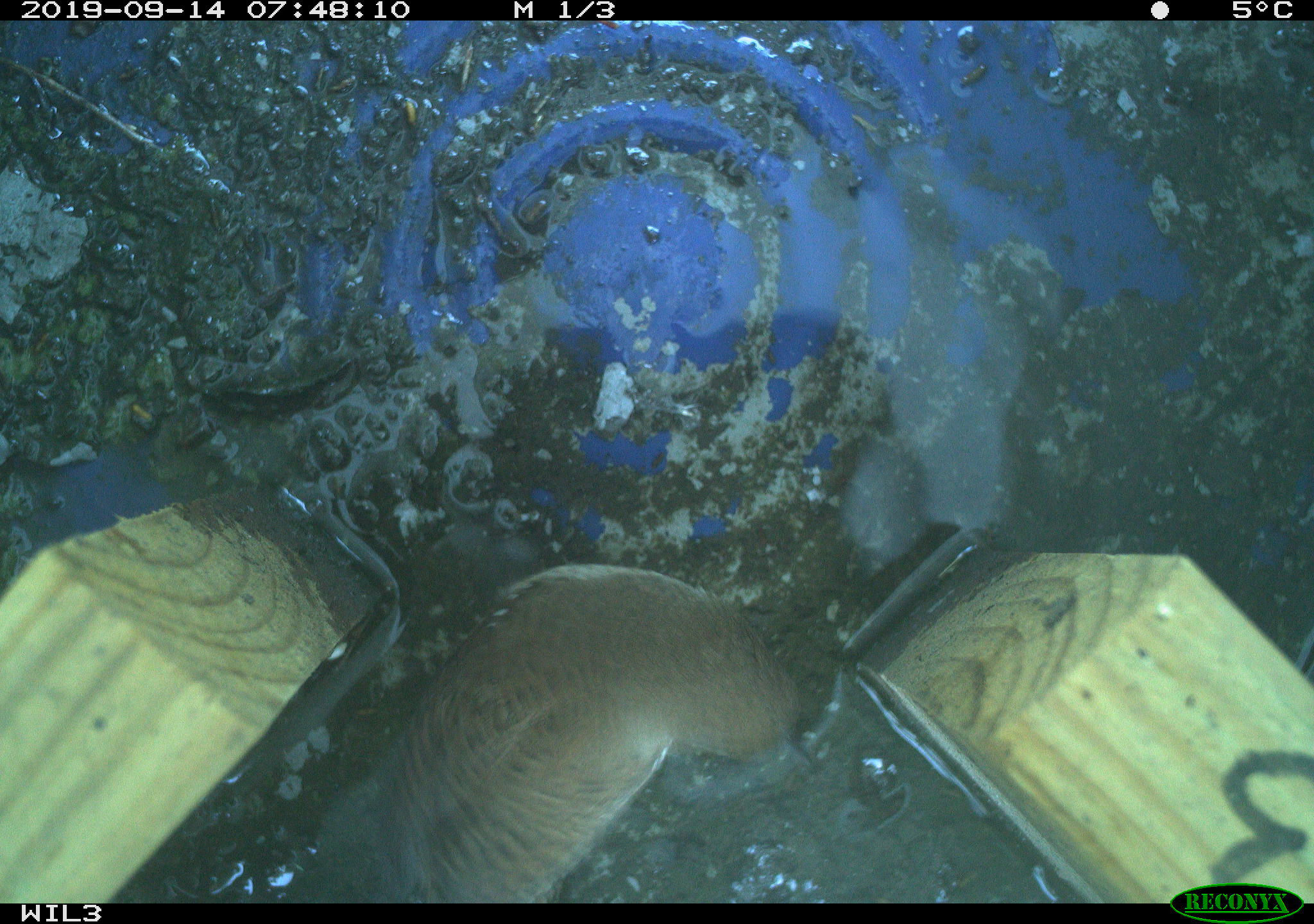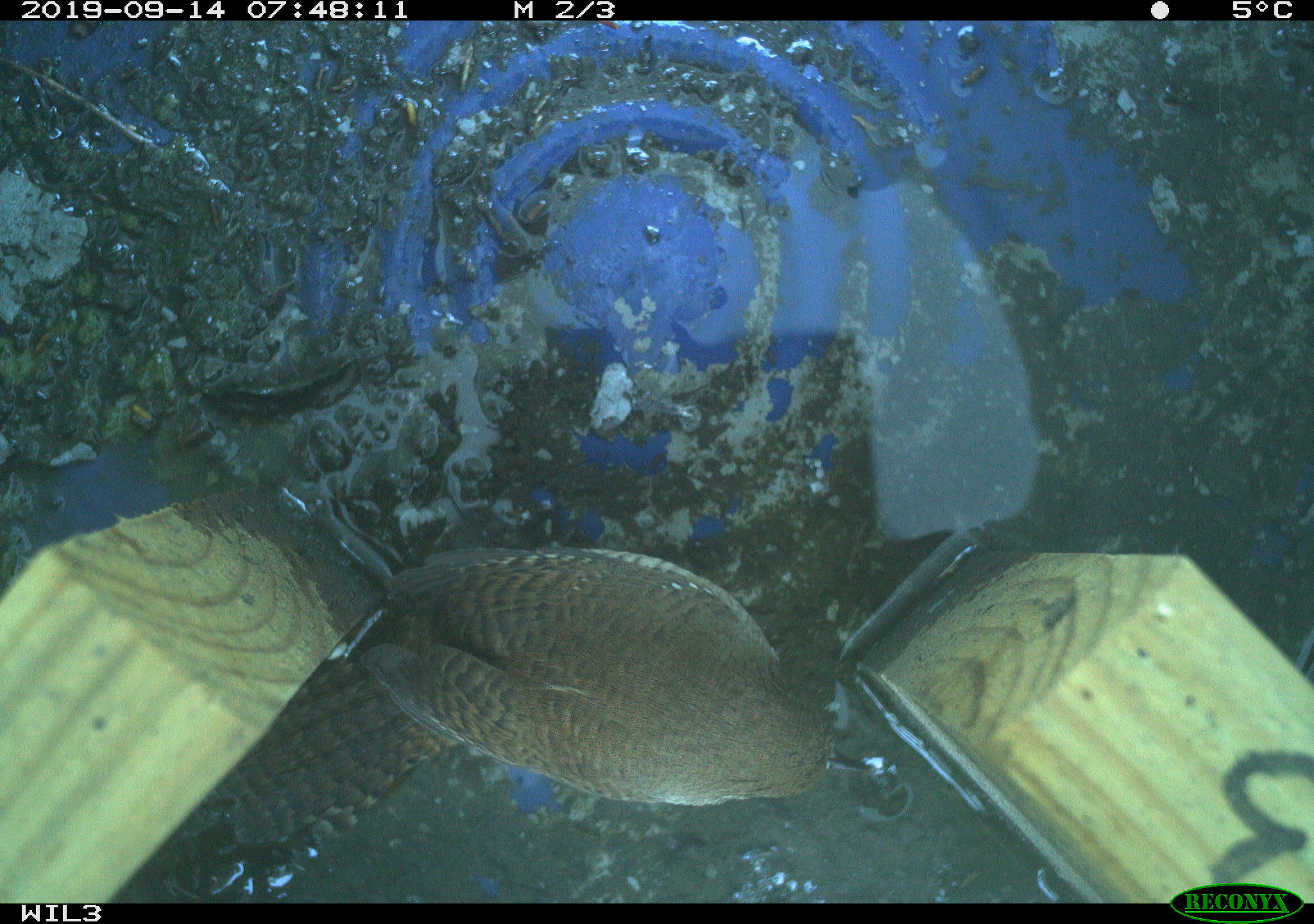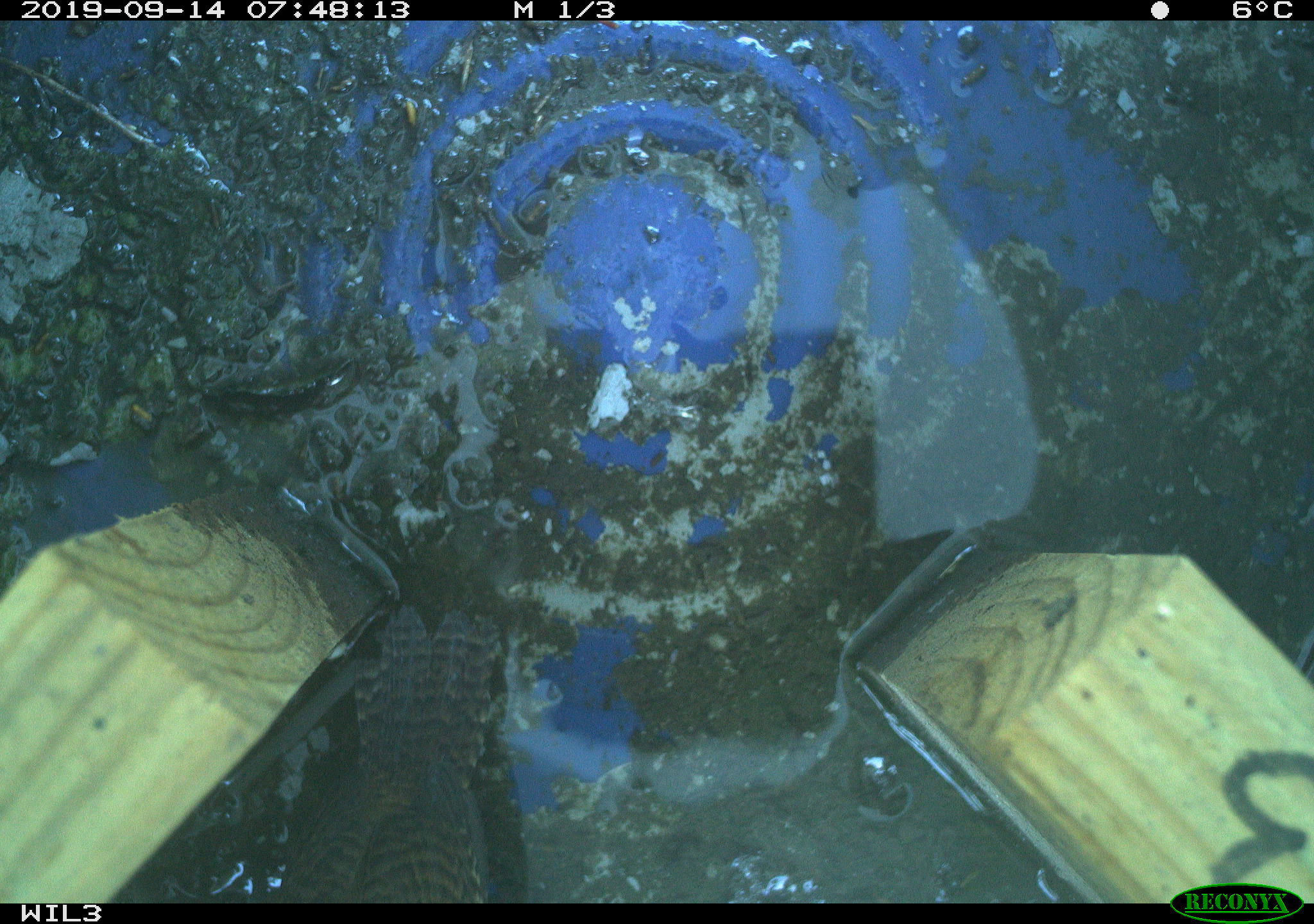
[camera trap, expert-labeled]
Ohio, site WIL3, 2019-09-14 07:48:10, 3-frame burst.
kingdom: Animalia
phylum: Chordata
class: Aves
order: Passeriformes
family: Troglodytidae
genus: Troglodytes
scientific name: Troglodytes aedon aedon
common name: northern house wren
Northern house wren (Troglodytes aedon aedon).